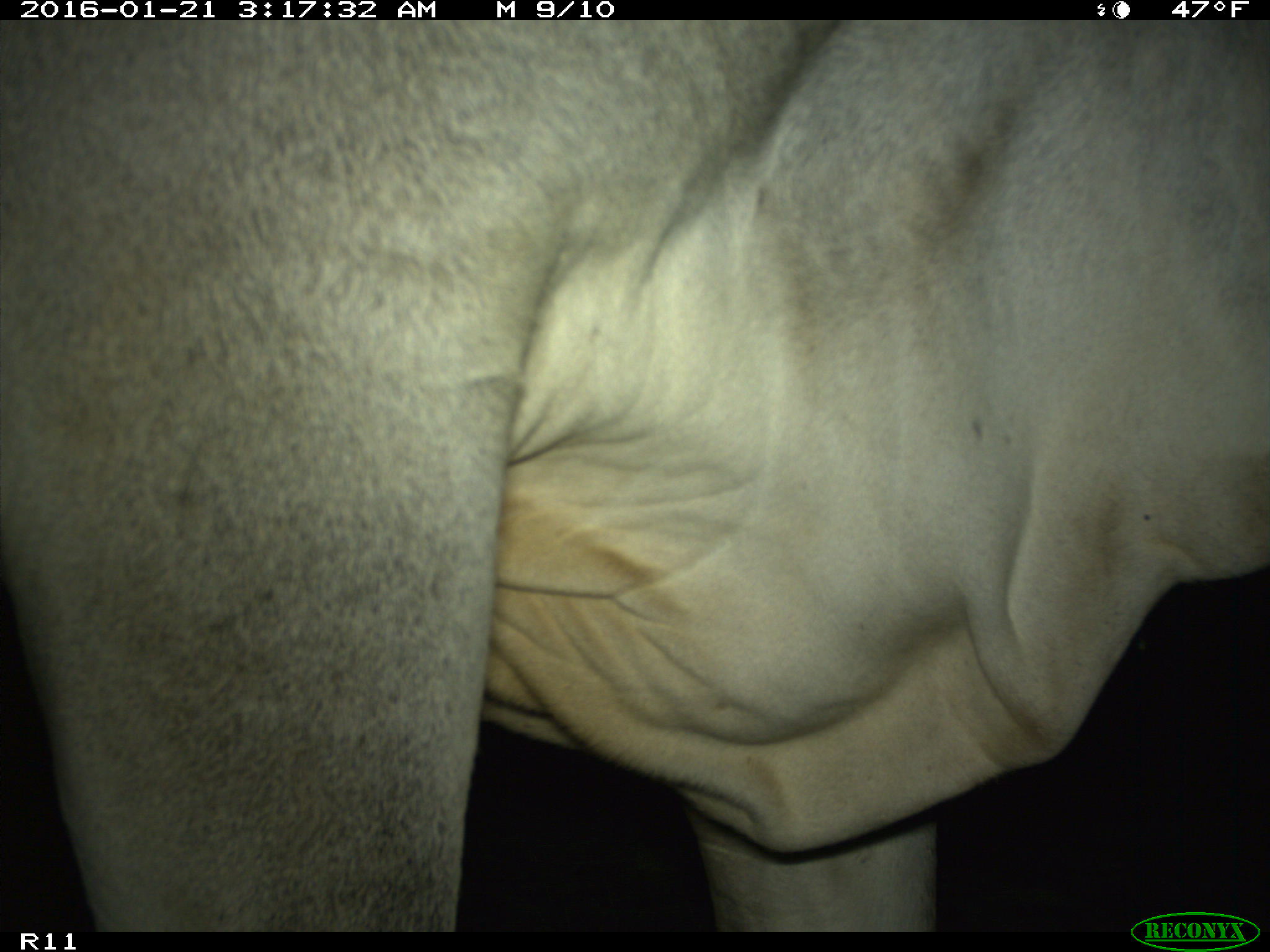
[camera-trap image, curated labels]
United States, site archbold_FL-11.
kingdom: Animalia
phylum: Chordata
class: Mammalia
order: Artiodactyla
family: Bovidae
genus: Bos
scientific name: Bos taurus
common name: domestic cow